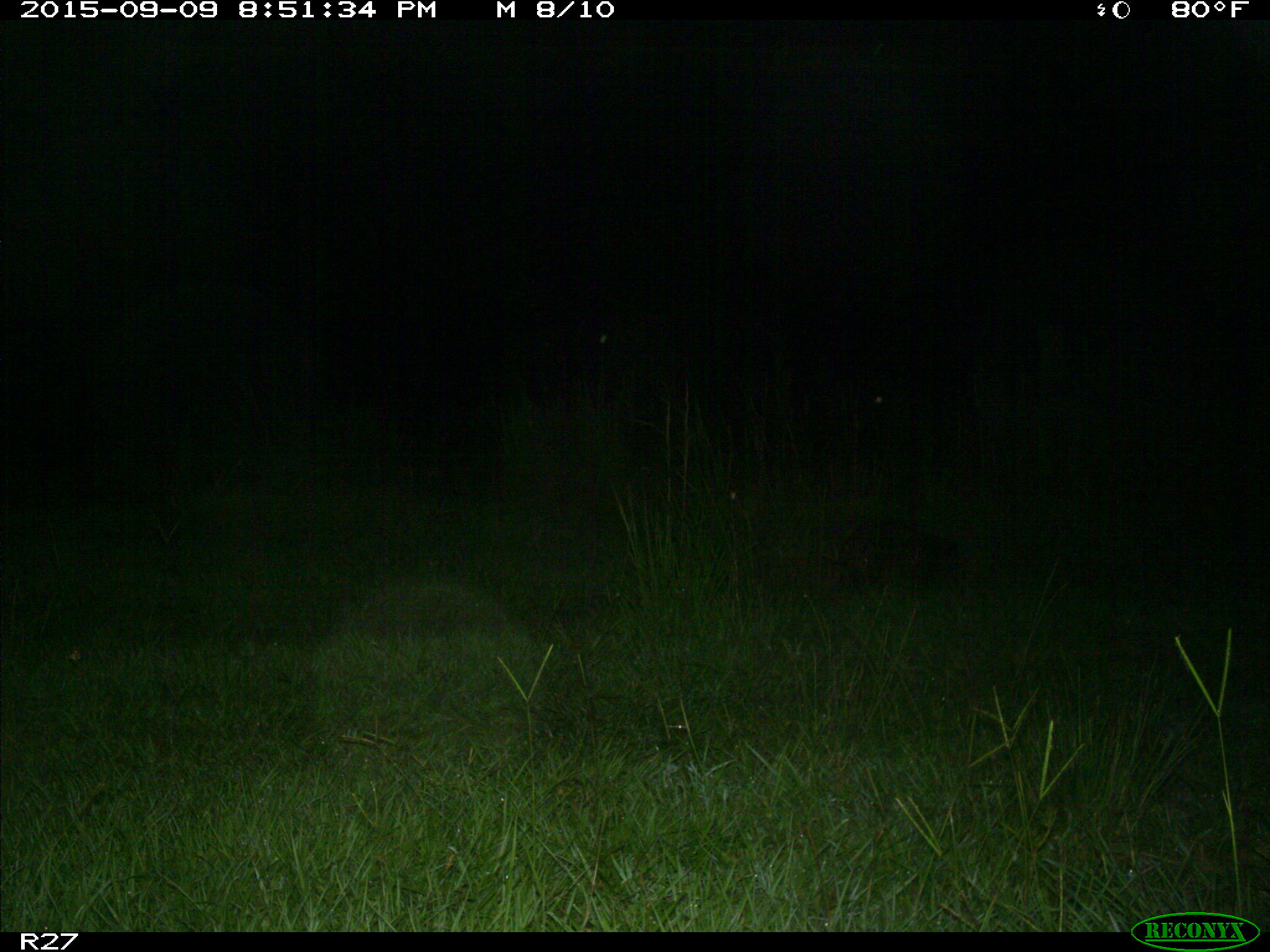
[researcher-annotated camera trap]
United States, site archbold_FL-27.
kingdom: Animalia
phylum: Chordata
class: Mammalia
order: Carnivora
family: Procyonidae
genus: Procyon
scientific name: Procyon lotor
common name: common raccoon